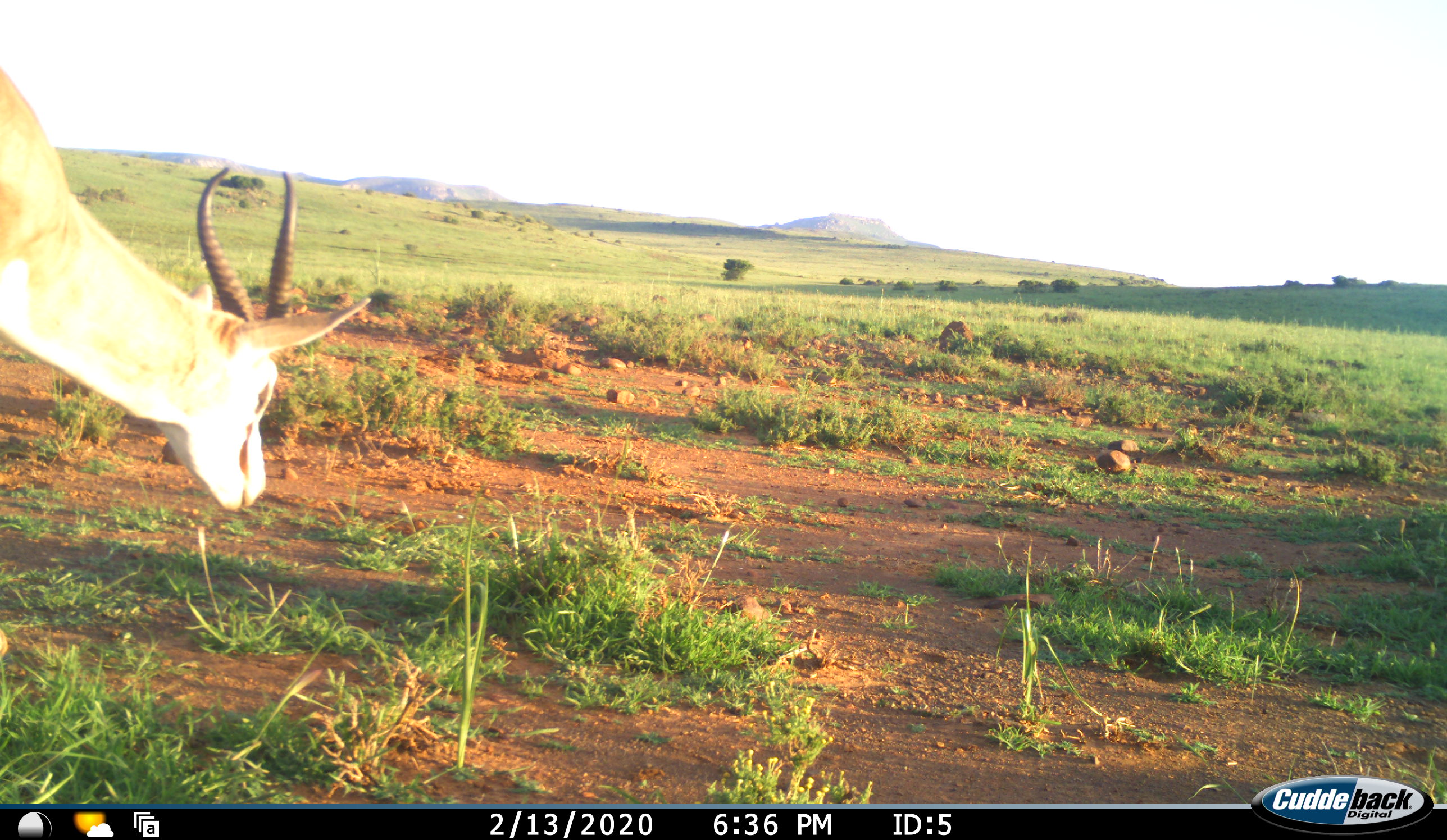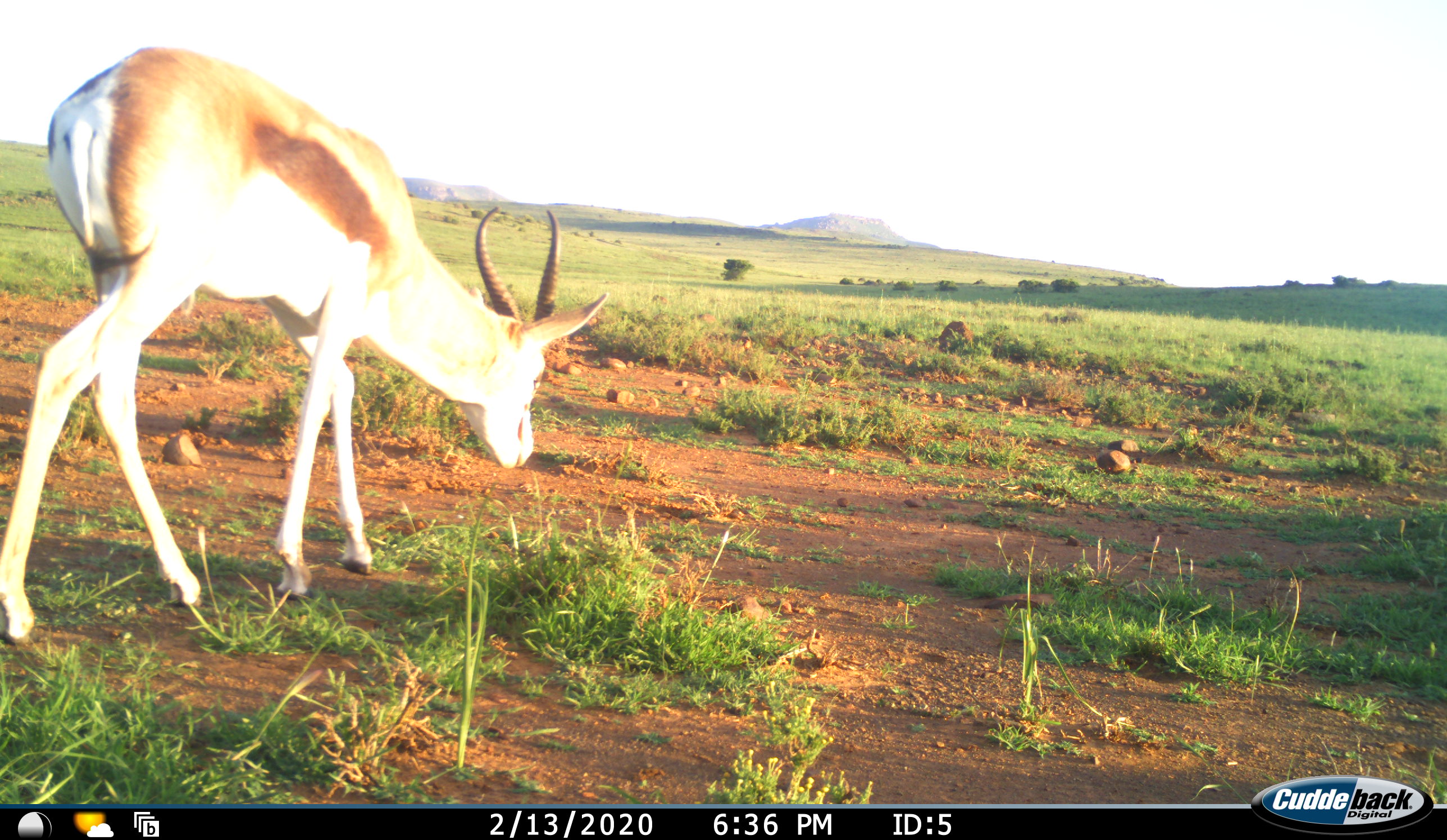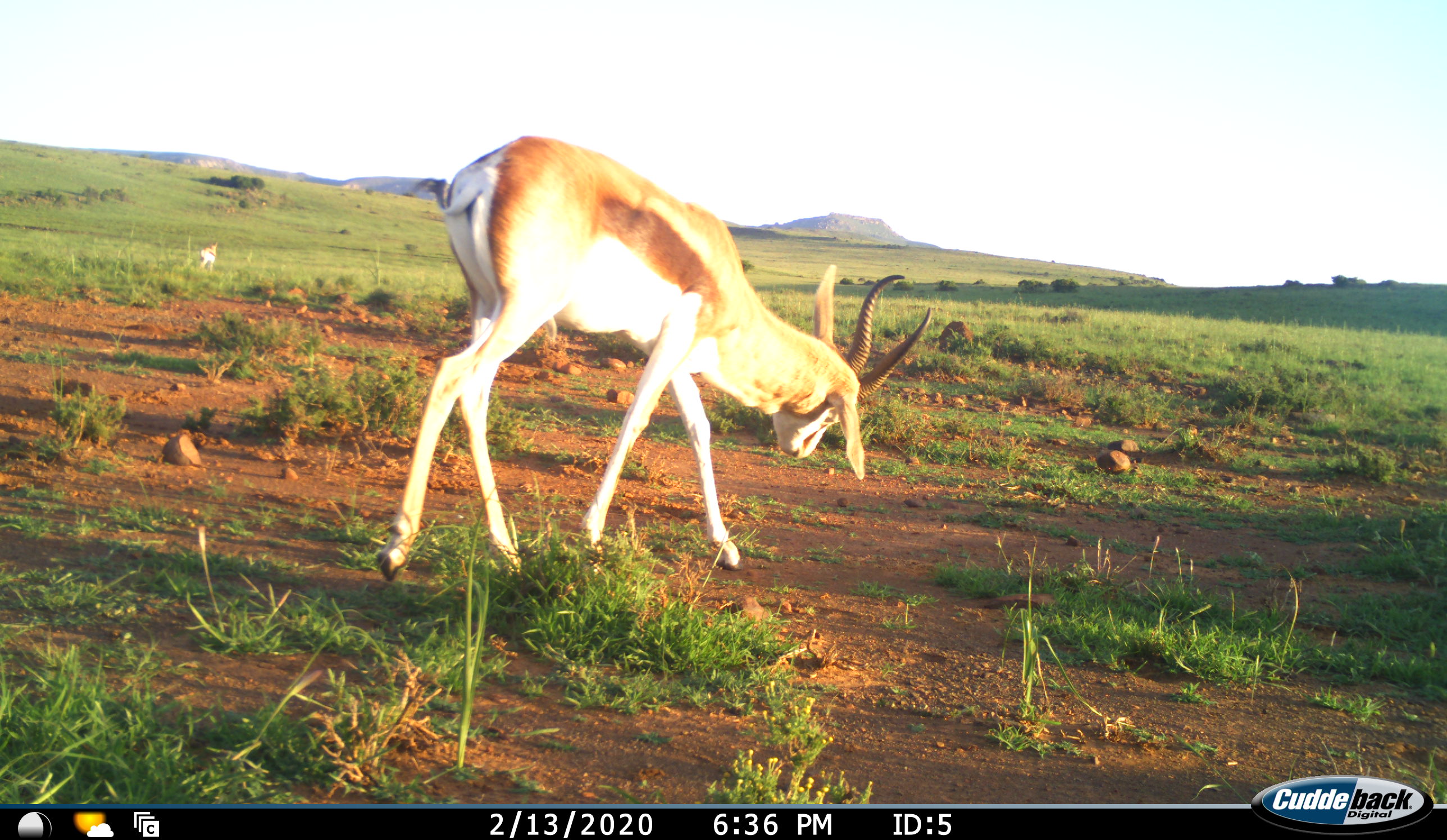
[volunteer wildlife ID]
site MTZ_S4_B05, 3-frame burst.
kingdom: Animalia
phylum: Chordata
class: Mammalia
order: Artiodactyla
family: Bovidae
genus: Antidorcas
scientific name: Antidorcas marsupialis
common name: springbok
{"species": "springbok (Antidorcas marsupialis)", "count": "2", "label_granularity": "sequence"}